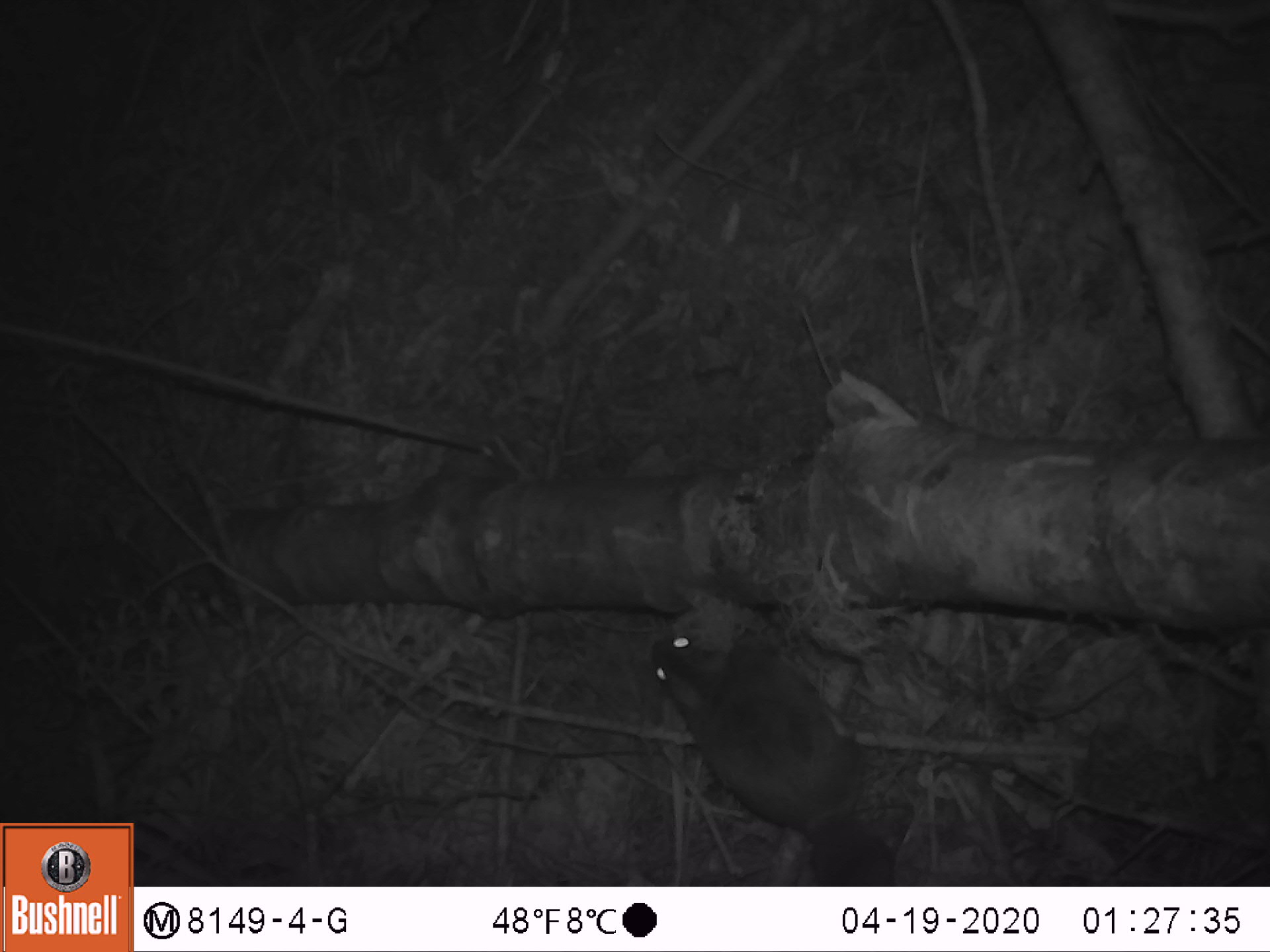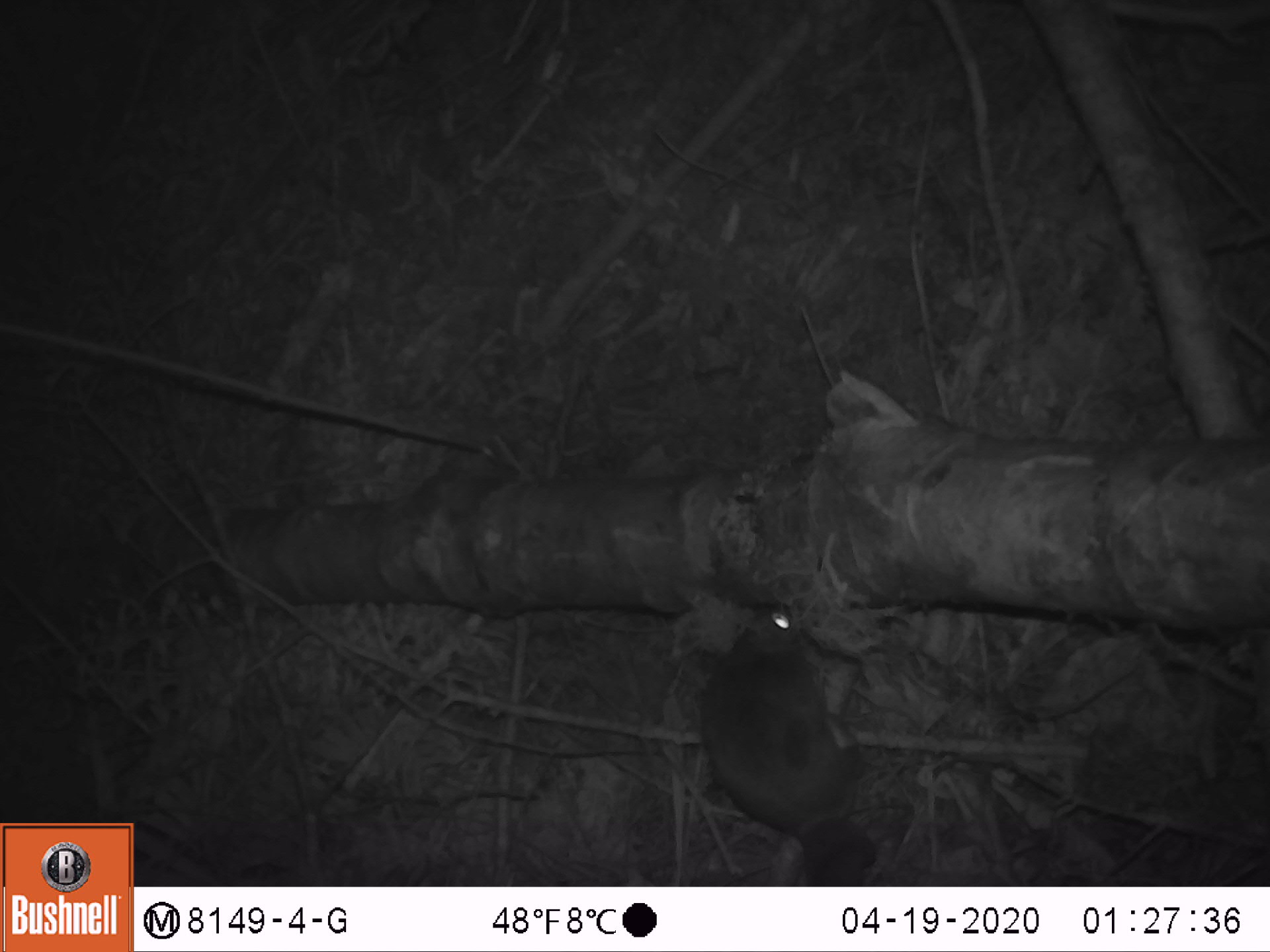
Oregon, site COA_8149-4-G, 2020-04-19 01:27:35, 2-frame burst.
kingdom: Animalia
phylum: Chordata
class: Mammalia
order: Rodentia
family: Sciuridae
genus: Glaucomys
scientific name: Glaucomys oregonensis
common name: humboldt's flying squirrel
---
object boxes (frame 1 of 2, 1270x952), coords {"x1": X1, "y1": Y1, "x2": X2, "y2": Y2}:
humboldt's flying squirrel: {"x1": 642, "y1": 619, "x2": 906, "y2": 881}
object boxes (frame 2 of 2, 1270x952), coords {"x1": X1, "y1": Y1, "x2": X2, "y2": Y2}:
humboldt's flying squirrel: {"x1": 682, "y1": 595, "x2": 888, "y2": 881}